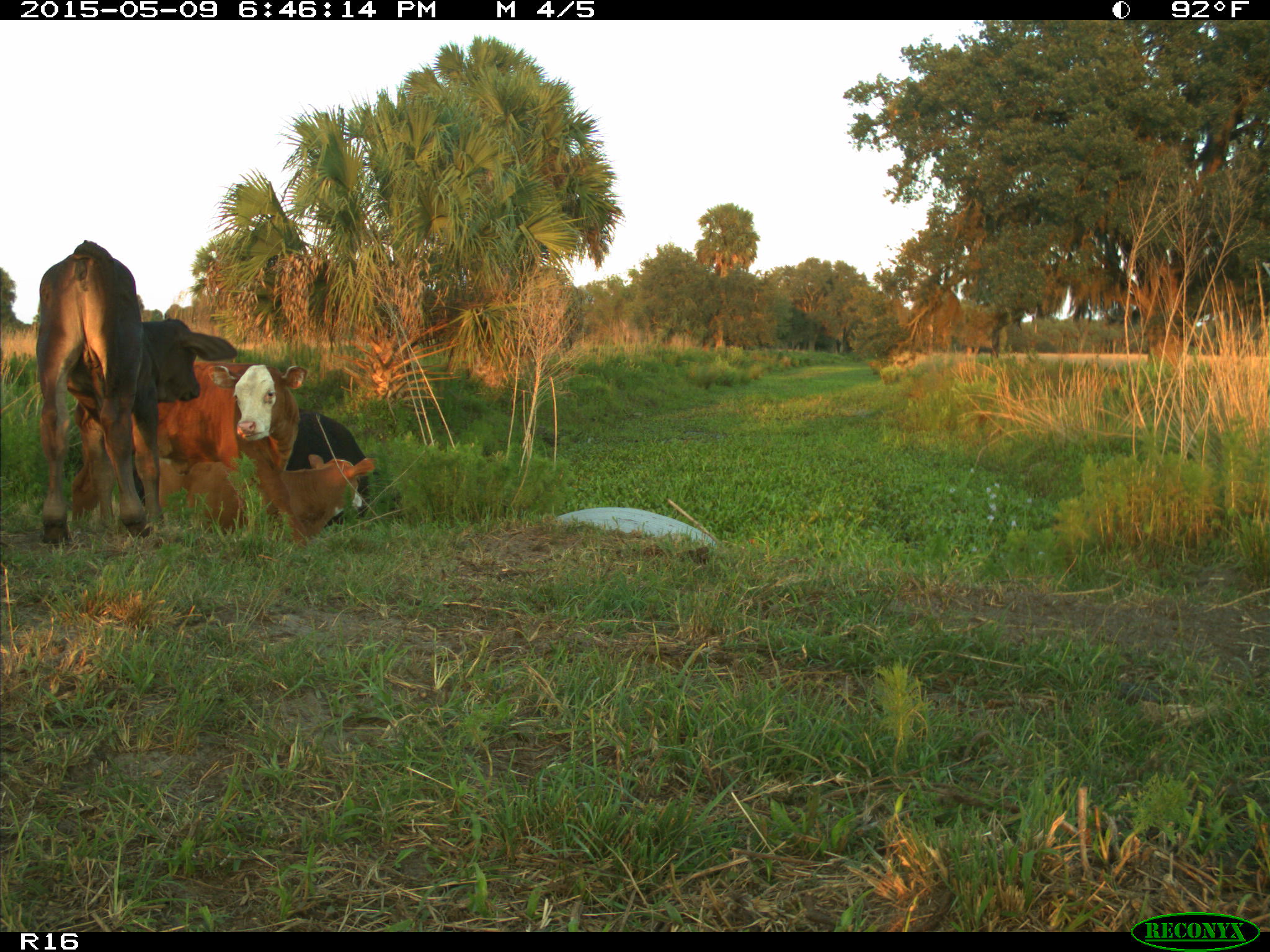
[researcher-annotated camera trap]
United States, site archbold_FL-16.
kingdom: Animalia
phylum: Chordata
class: Mammalia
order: Artiodactyla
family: Bovidae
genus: Bos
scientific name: Bos taurus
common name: domestic cow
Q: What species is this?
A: Bos taurus (domestic cow).